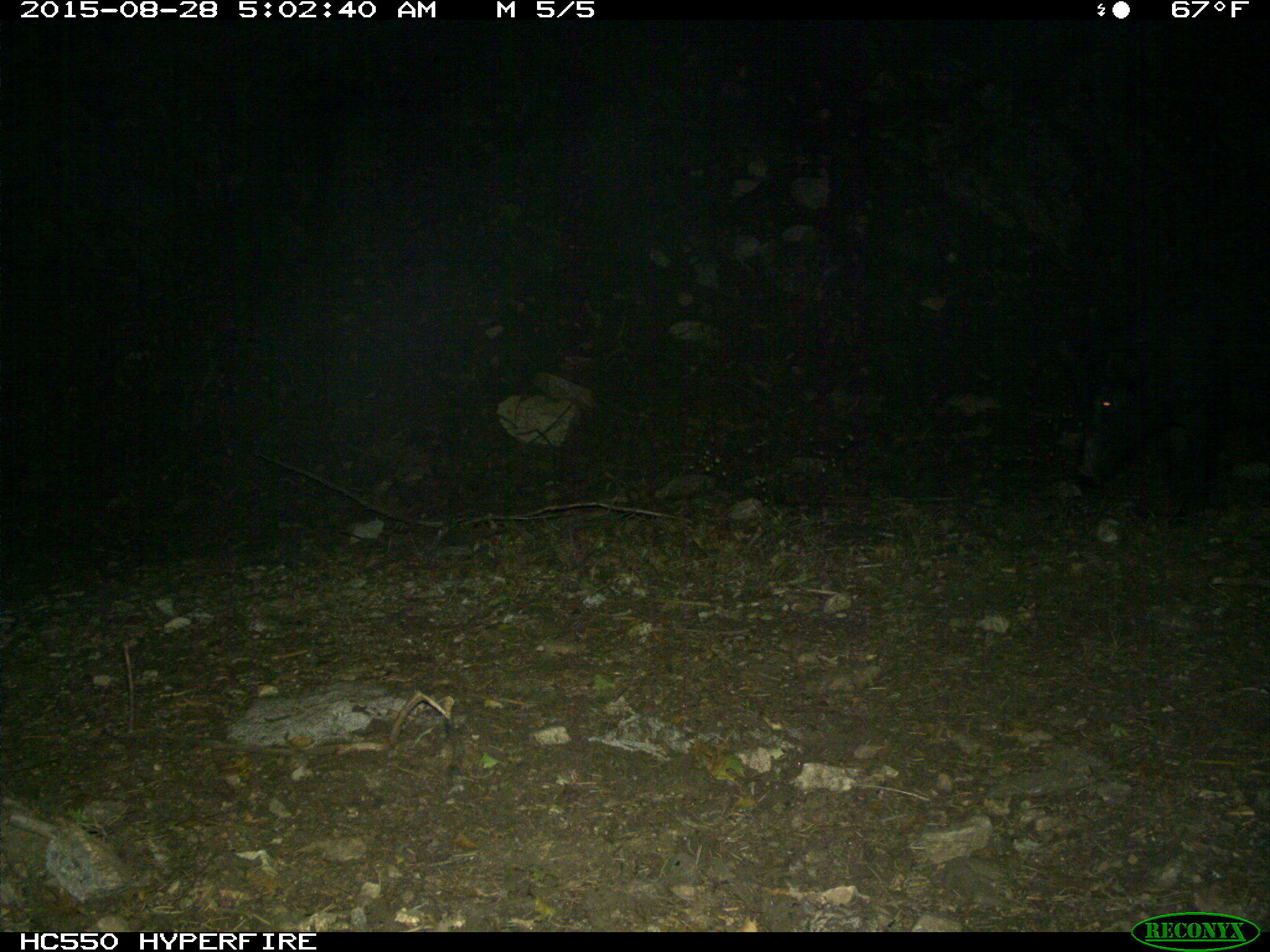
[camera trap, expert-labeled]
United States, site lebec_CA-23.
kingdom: Animalia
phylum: Chordata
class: Mammalia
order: Artiodactyla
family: Suidae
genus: Sus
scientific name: Sus scrofa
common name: wild boar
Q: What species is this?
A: Sus scrofa (wild boar).